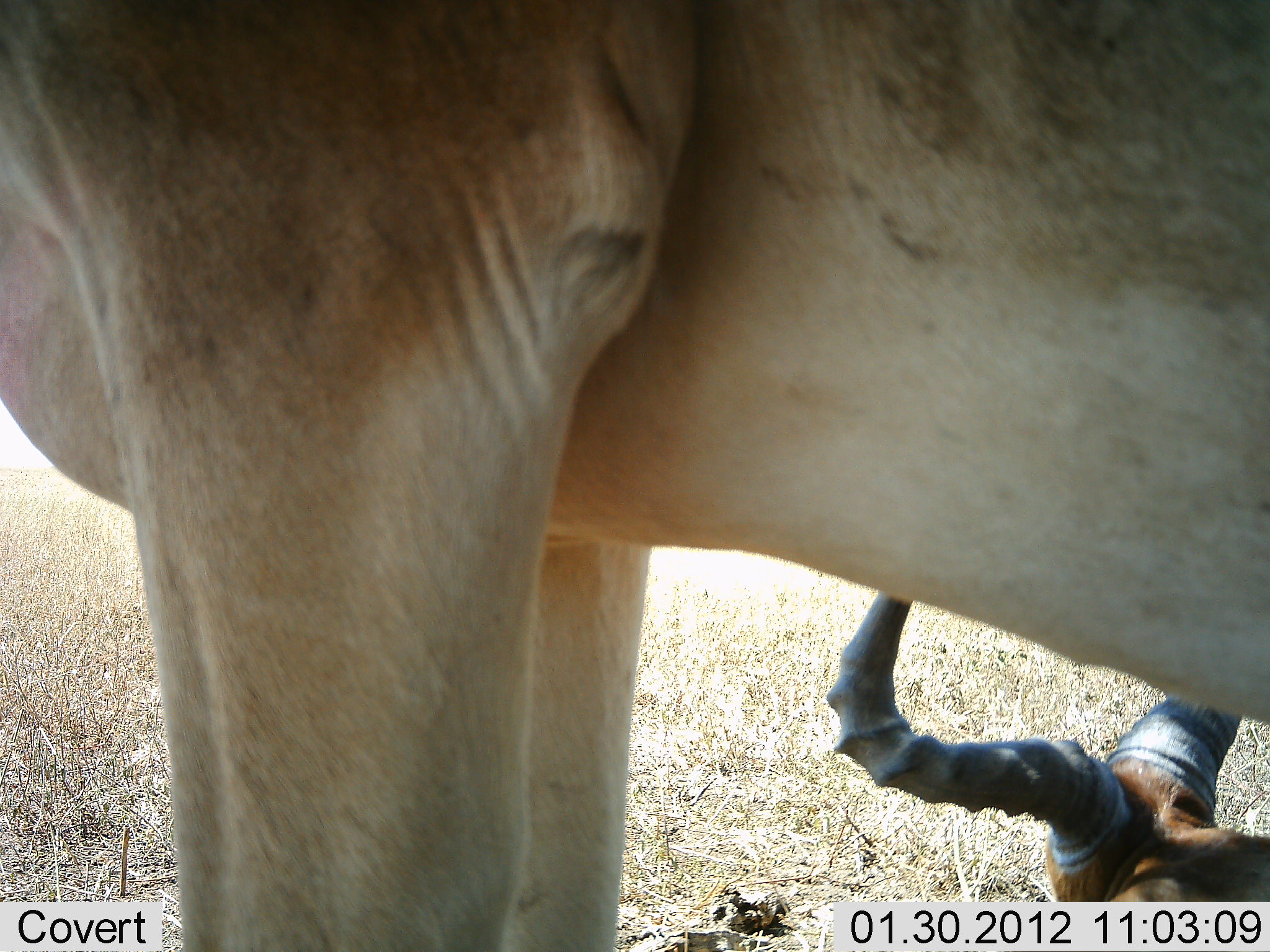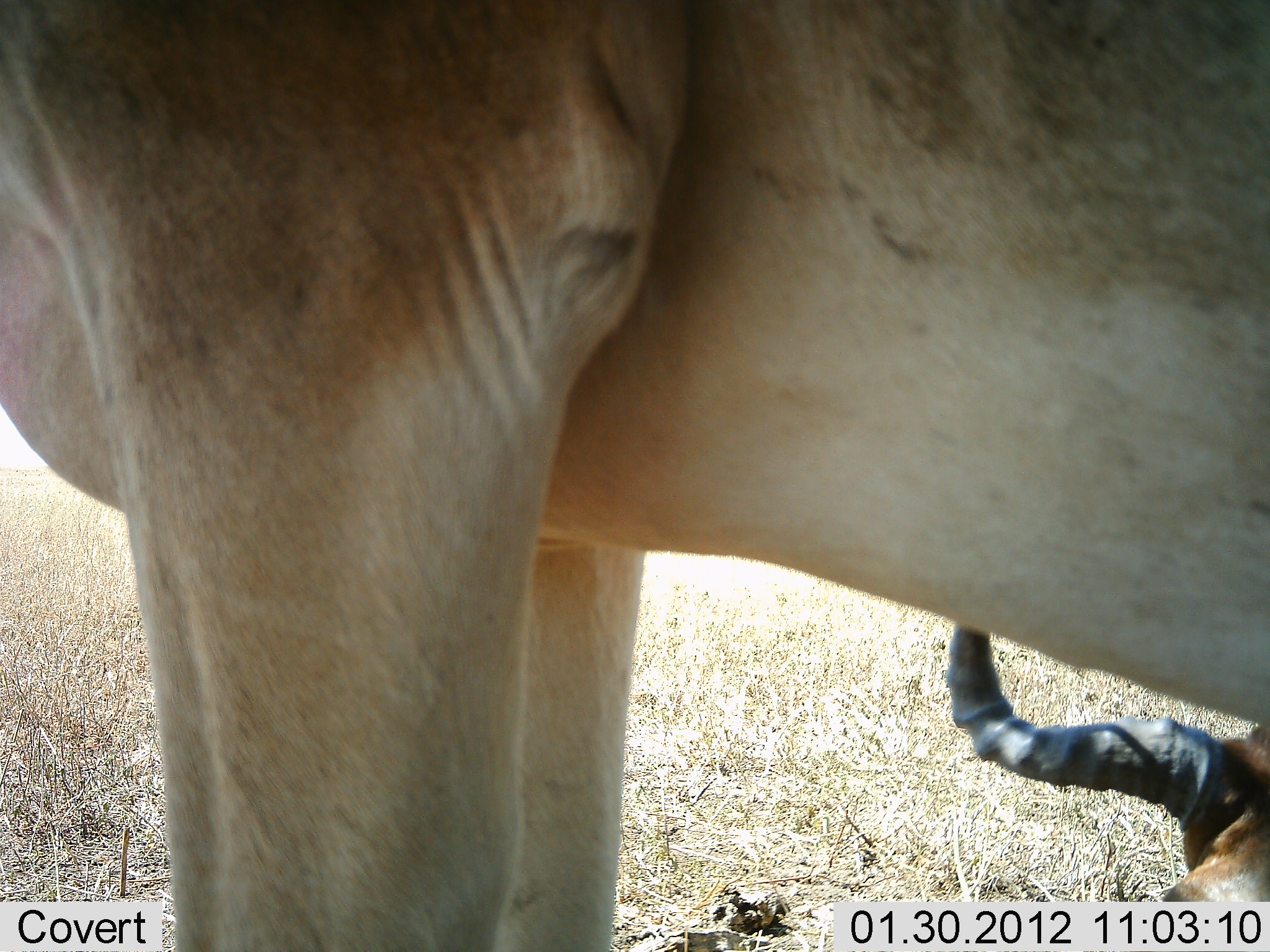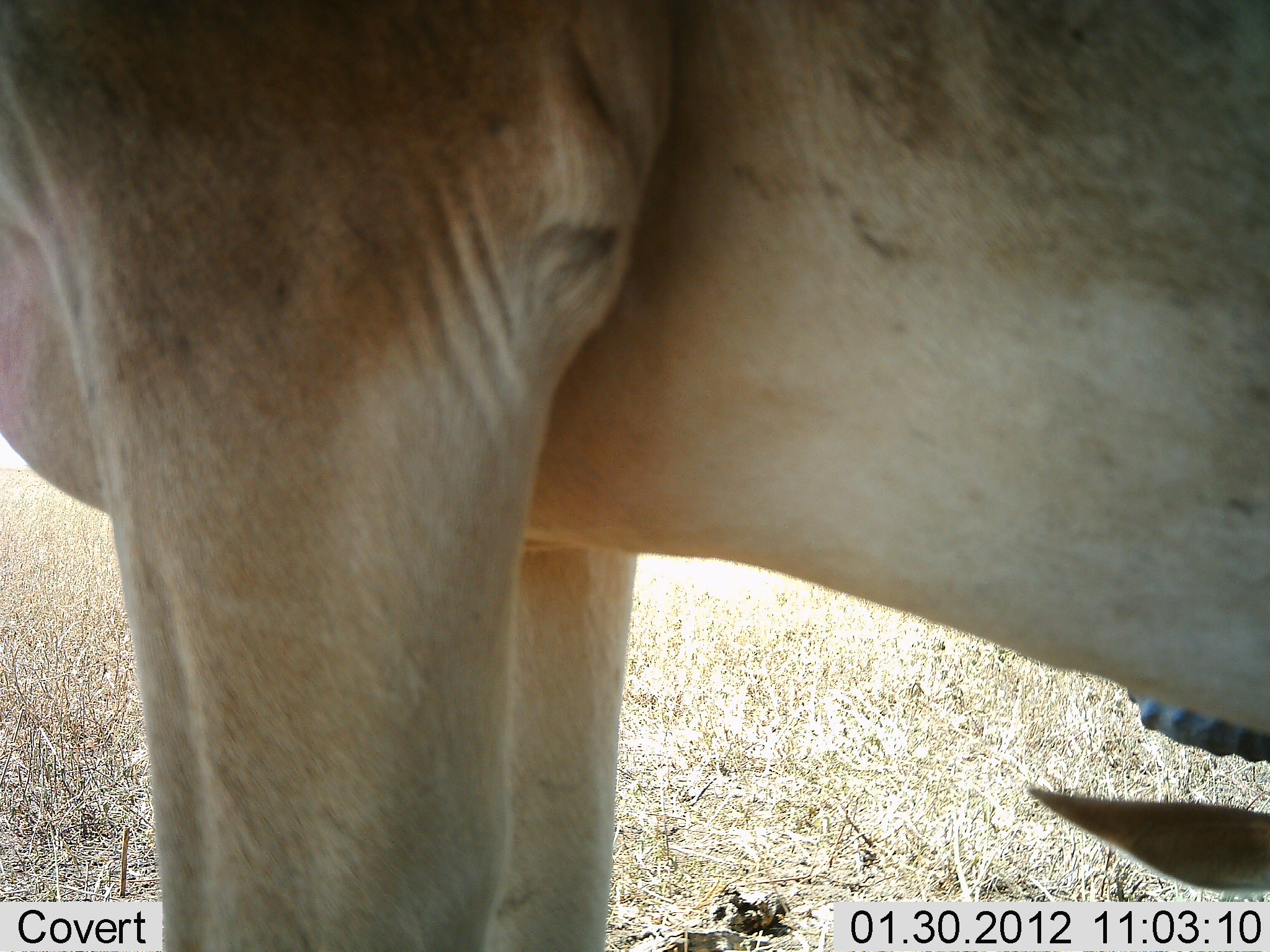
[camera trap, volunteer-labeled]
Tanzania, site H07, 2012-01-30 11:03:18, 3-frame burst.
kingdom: Animalia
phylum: Chordata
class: Mammalia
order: Artiodactyla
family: Bovidae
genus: Alcelaphus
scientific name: Alcelaphus buselaphus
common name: hartebeest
Hartebeest (Alcelaphus buselaphus), count 2. Behavior (volunteer vote fractions): standing 95%, resting 75%, moving 0%, interacting 5%. Young present (vote fraction): 0%. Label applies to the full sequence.